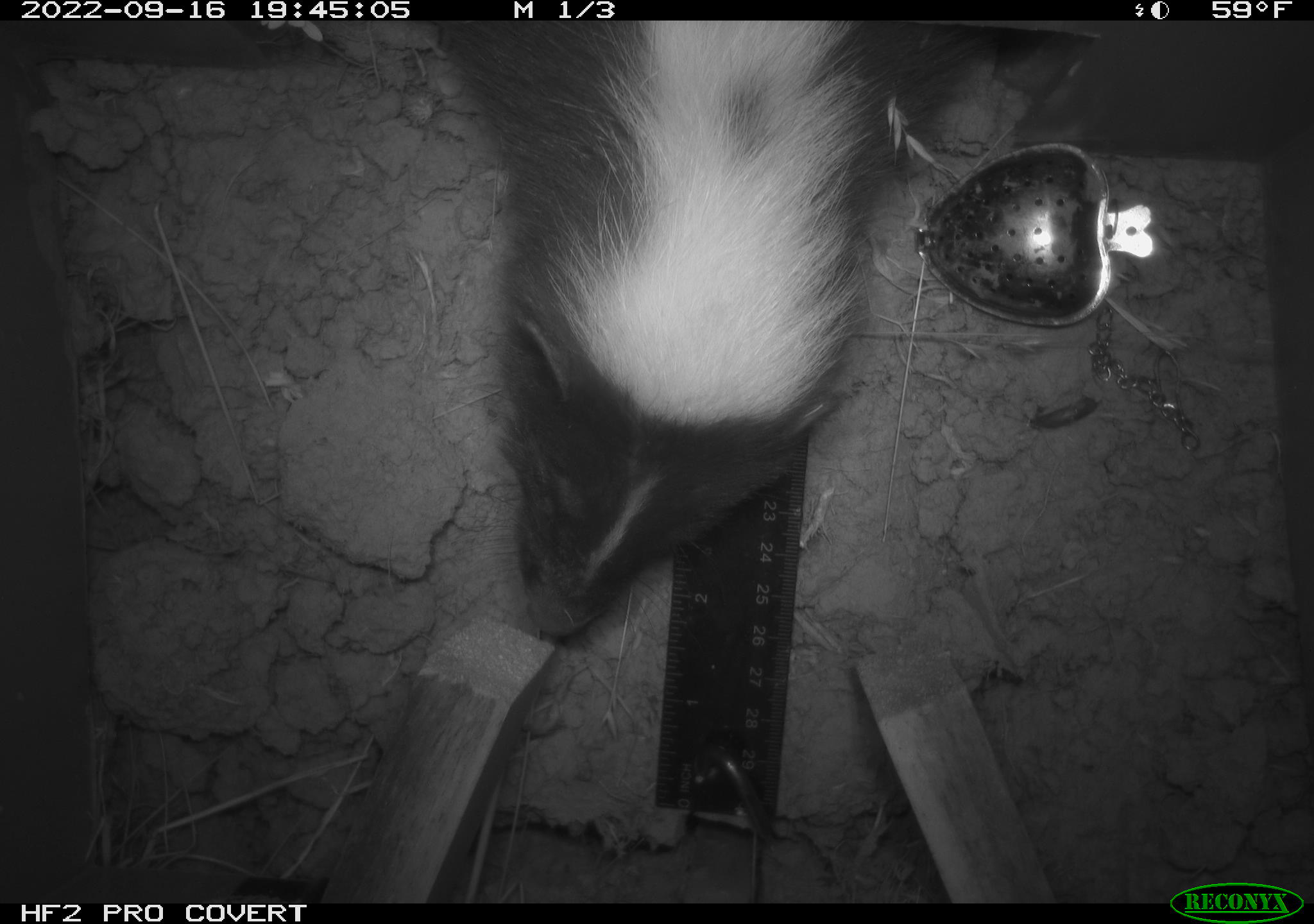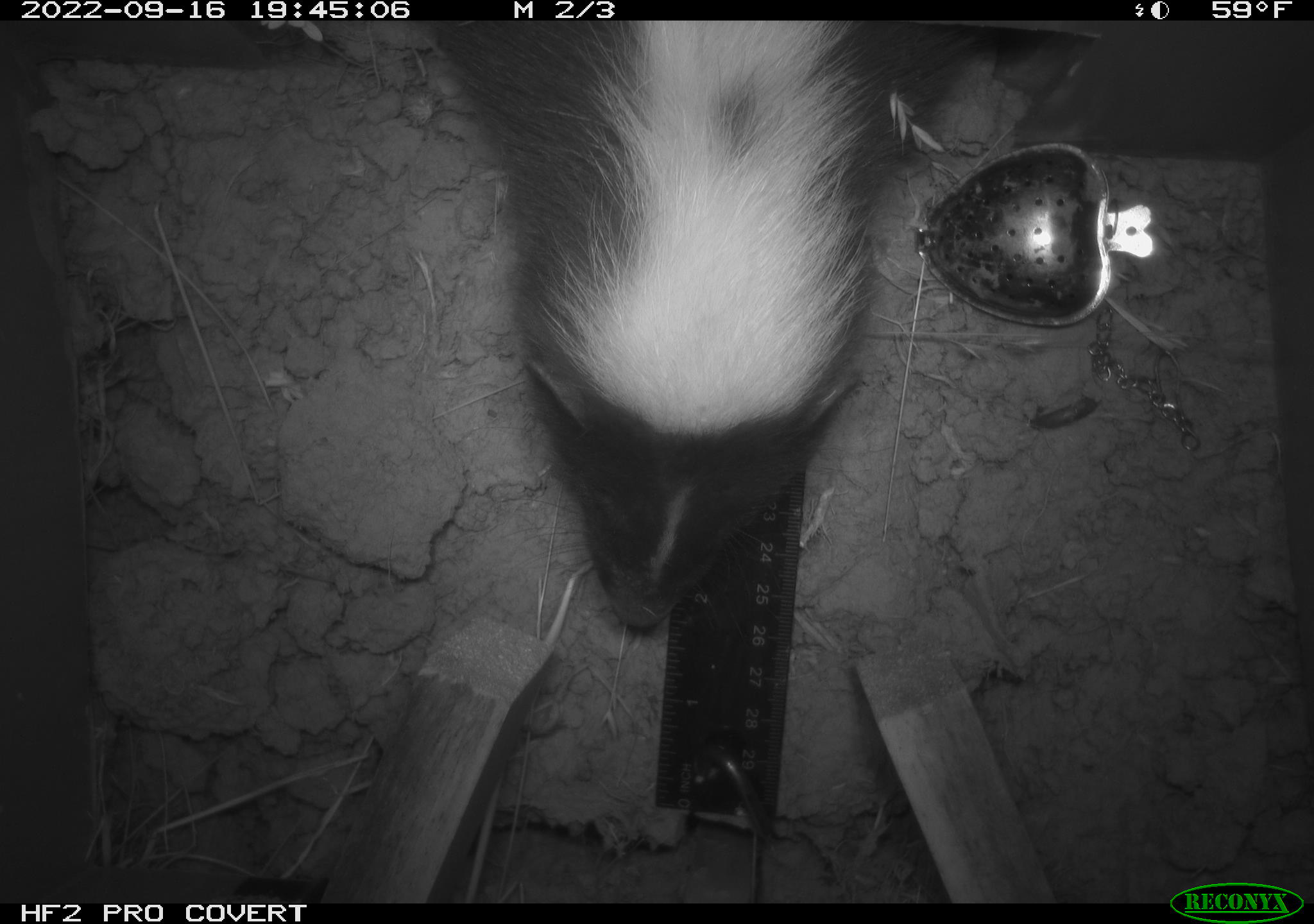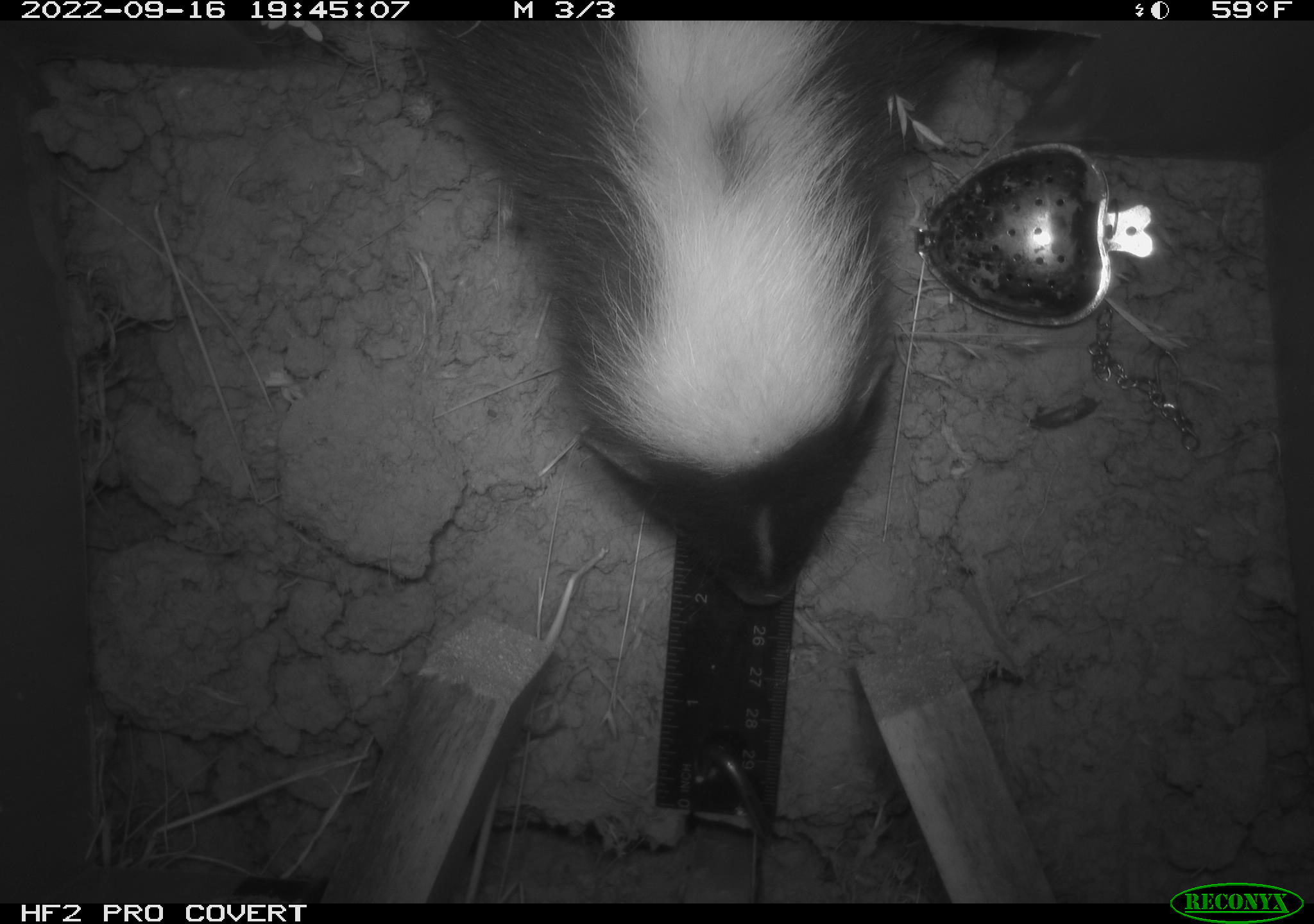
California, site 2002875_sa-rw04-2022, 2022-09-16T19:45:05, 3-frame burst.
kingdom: Animalia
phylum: Chordata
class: Mammalia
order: Carnivora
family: Mephitidae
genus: Mephitis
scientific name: Mephitis mephitis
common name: striped skunk